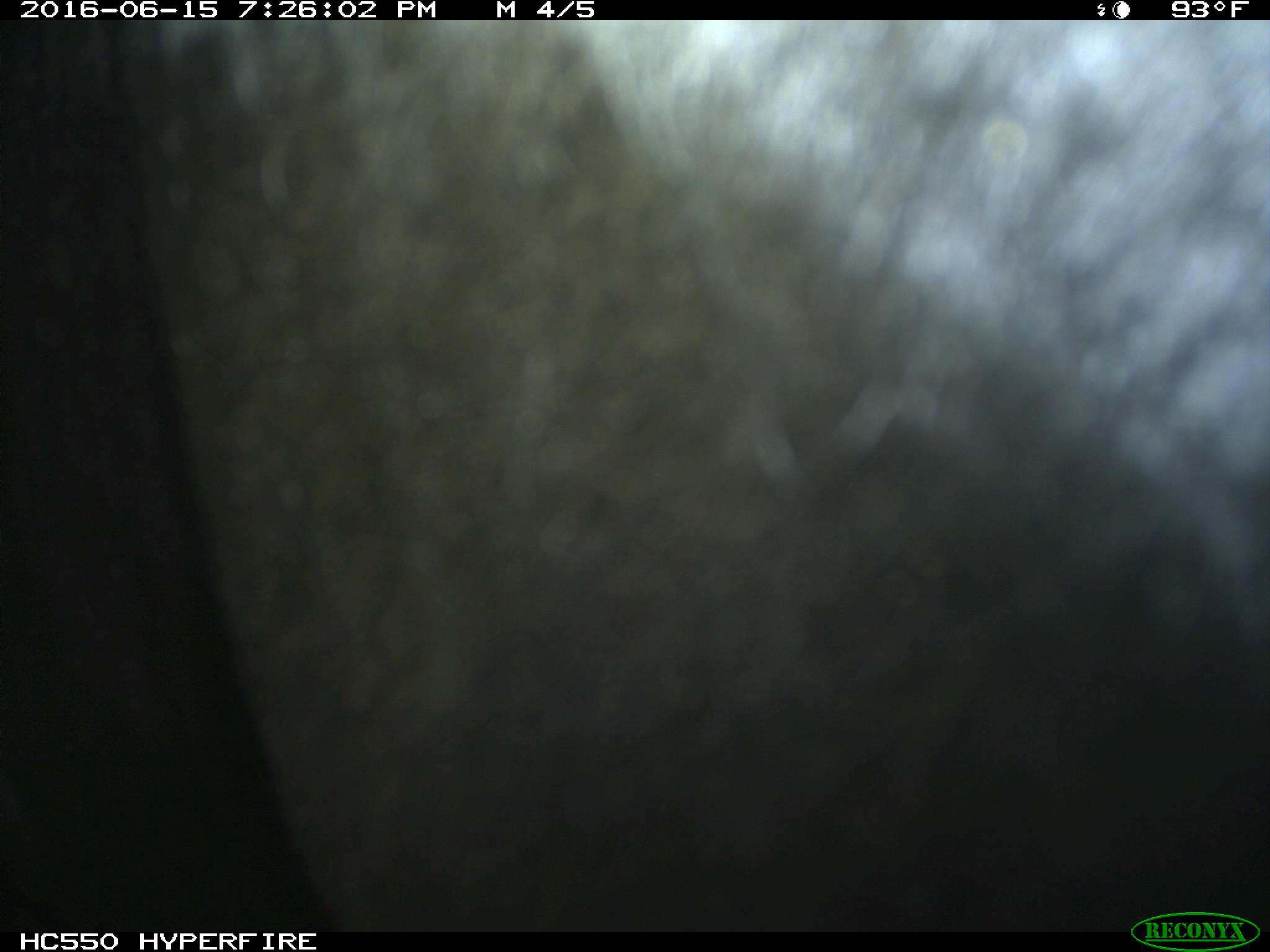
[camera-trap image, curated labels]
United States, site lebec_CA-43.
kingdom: Animalia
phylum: Chordata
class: Mammalia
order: Artiodactyla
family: Bovidae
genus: Bos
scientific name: Bos taurus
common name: domestic cow